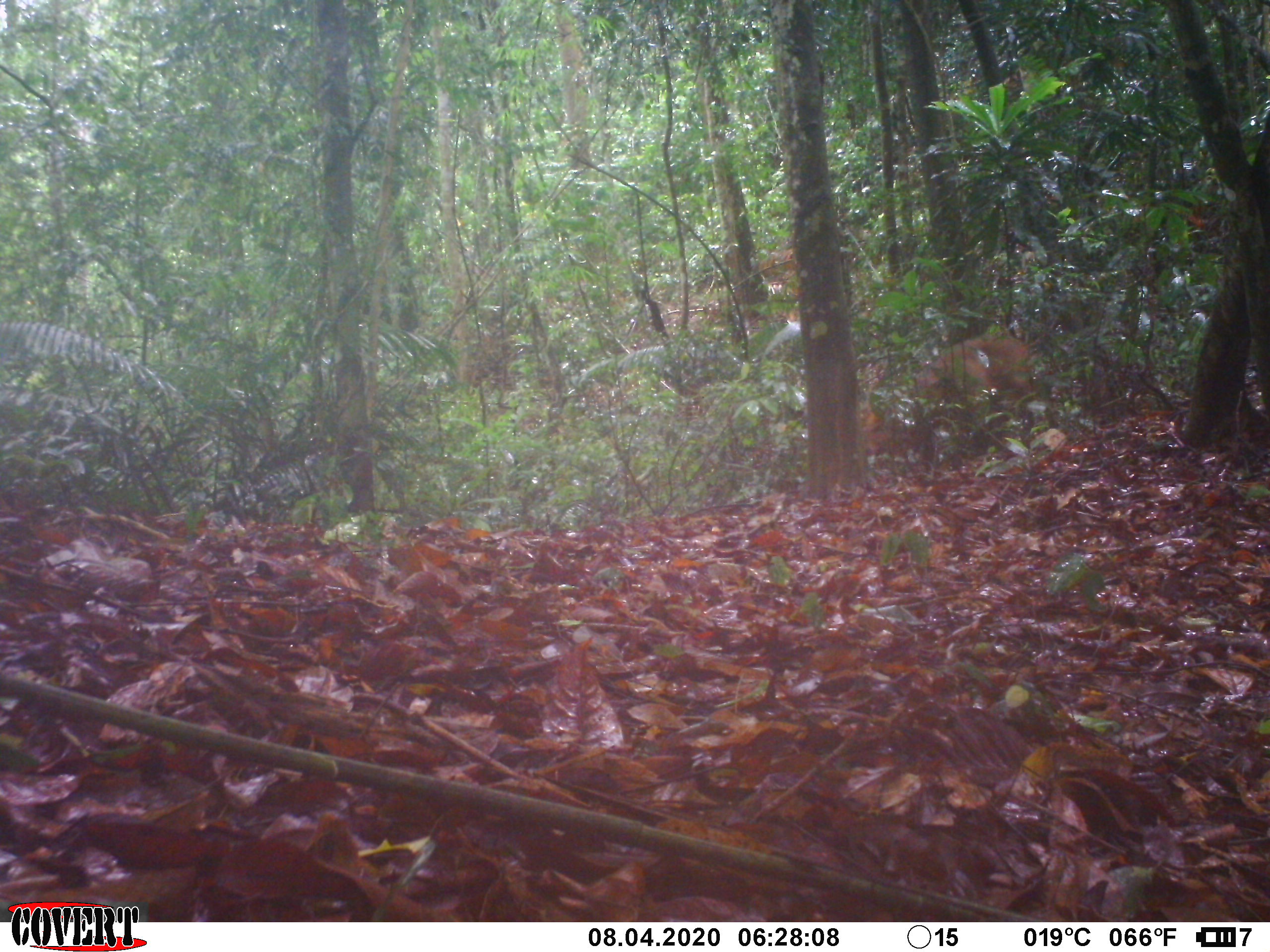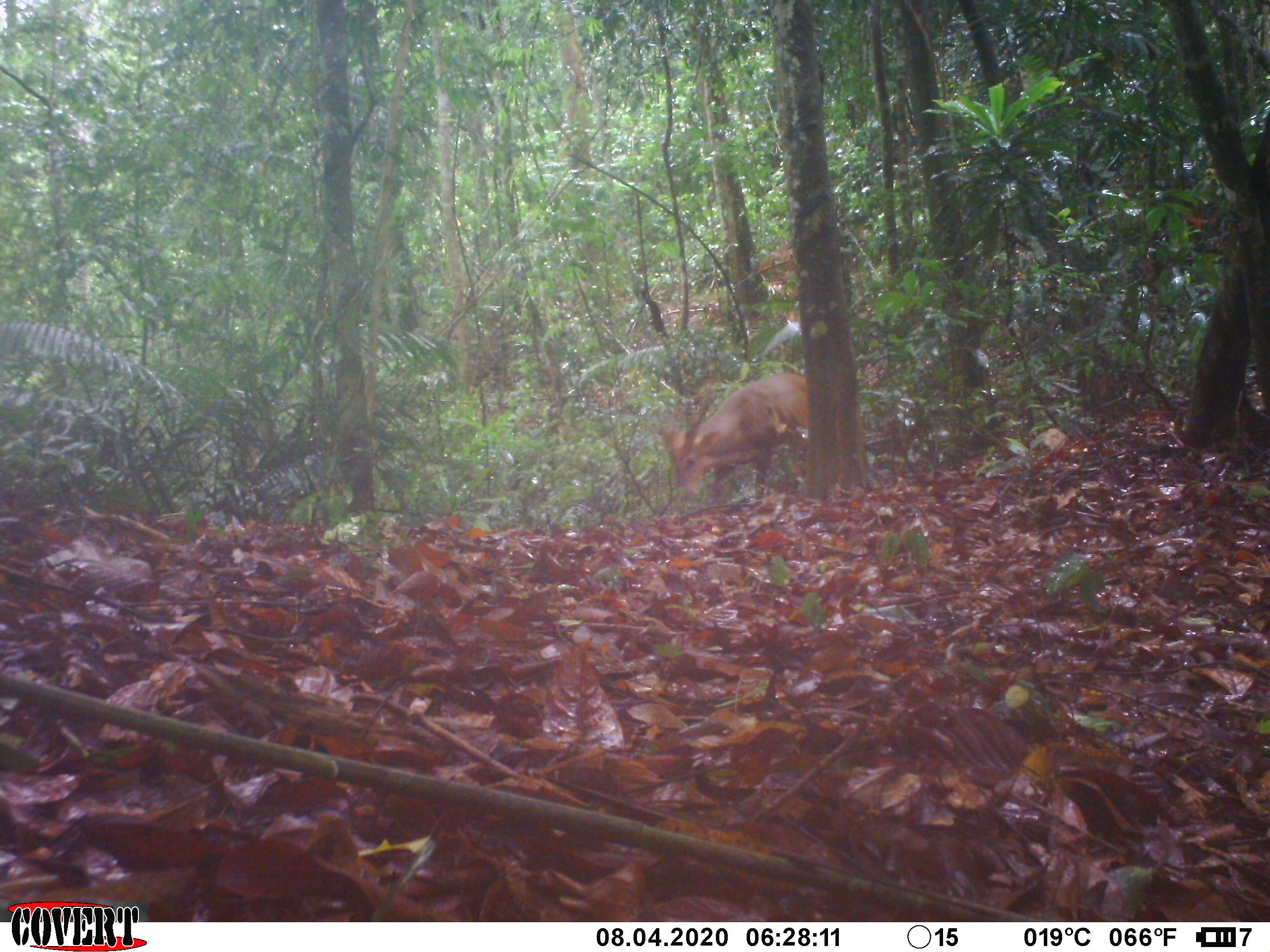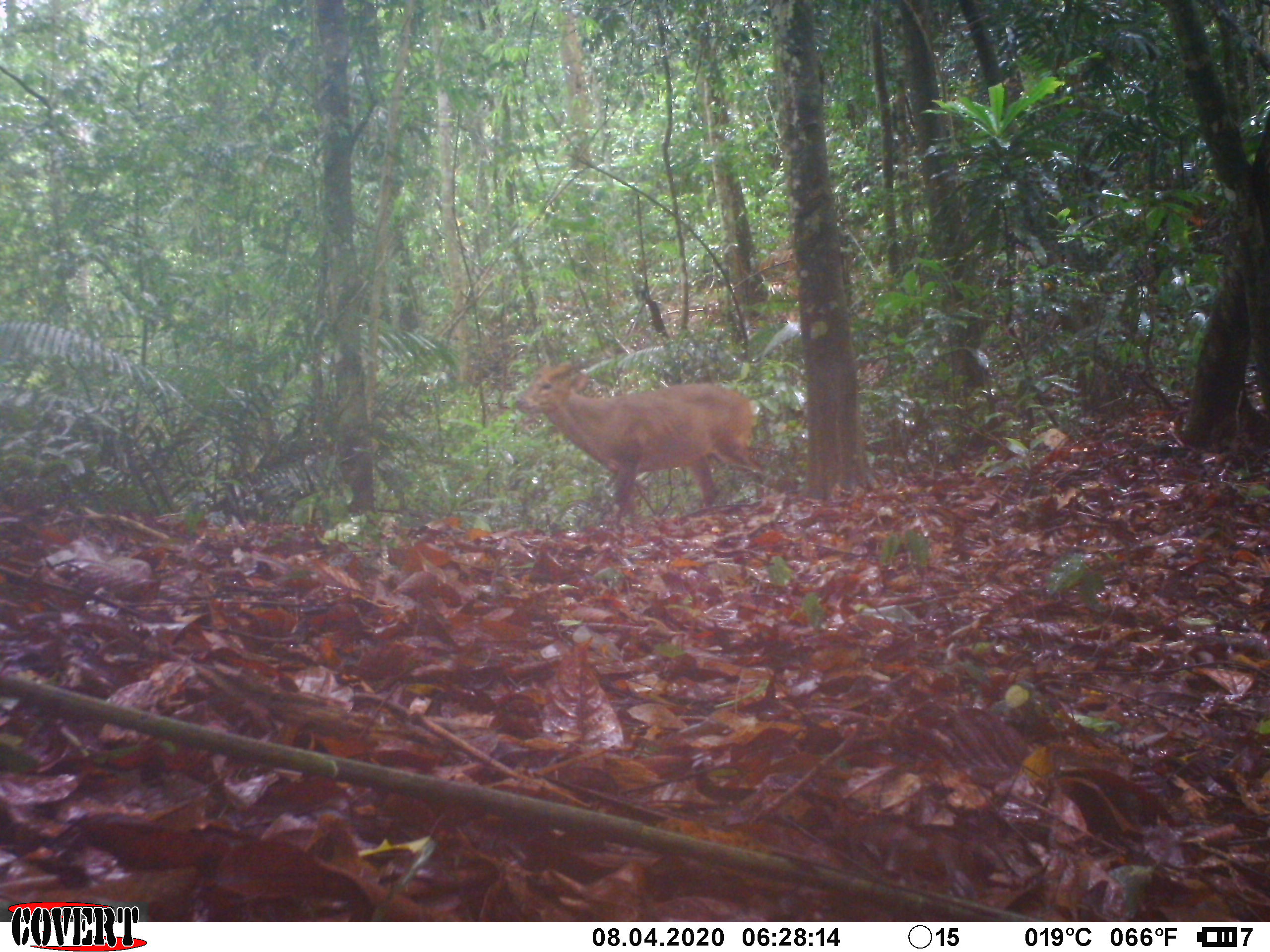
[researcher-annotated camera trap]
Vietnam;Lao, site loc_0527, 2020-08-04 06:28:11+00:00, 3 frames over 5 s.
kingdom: Animalia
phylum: Chordata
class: Mammalia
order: Artiodactyla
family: Cervidae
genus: Muntiacus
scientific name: Muntiacus vuquangensis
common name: large-antlered muntjac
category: large antlered muntjac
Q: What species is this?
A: Large antlered muntjac (large-antlered muntjac) (Muntiacus vuquangensis).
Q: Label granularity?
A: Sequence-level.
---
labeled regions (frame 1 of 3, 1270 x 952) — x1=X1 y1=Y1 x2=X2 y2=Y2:
large antlered muntjac: x1=905 y1=334 x2=1040 y2=446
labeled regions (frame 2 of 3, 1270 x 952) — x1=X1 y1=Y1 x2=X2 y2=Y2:
large antlered muntjac: x1=662 y1=371 x2=810 y2=508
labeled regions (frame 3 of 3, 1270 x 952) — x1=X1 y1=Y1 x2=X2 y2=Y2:
large antlered muntjac: x1=516 y1=360 x2=771 y2=526